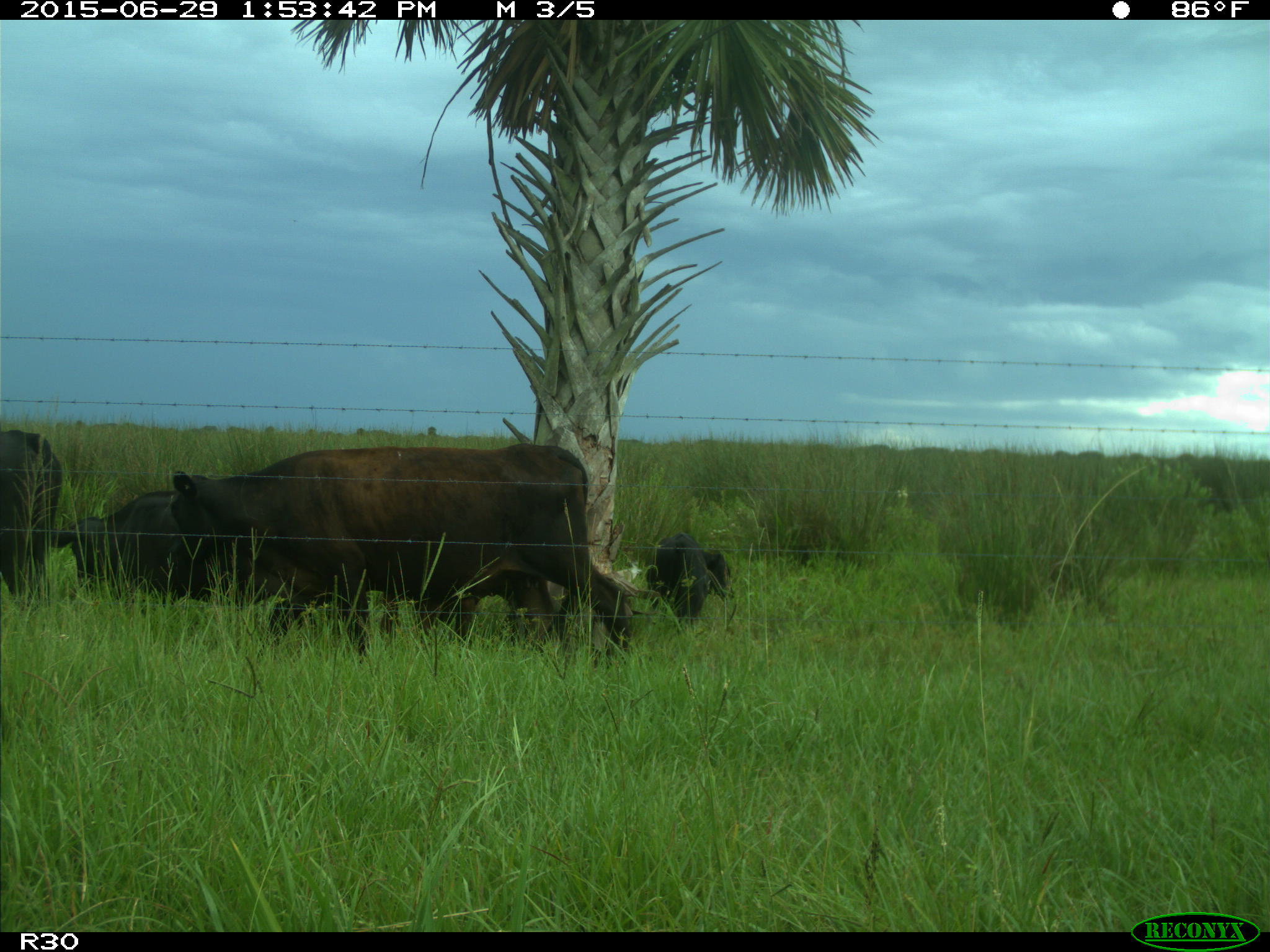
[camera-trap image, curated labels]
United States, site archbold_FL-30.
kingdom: Animalia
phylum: Chordata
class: Mammalia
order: Artiodactyla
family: Bovidae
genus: Bos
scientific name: Bos taurus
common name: domestic cow